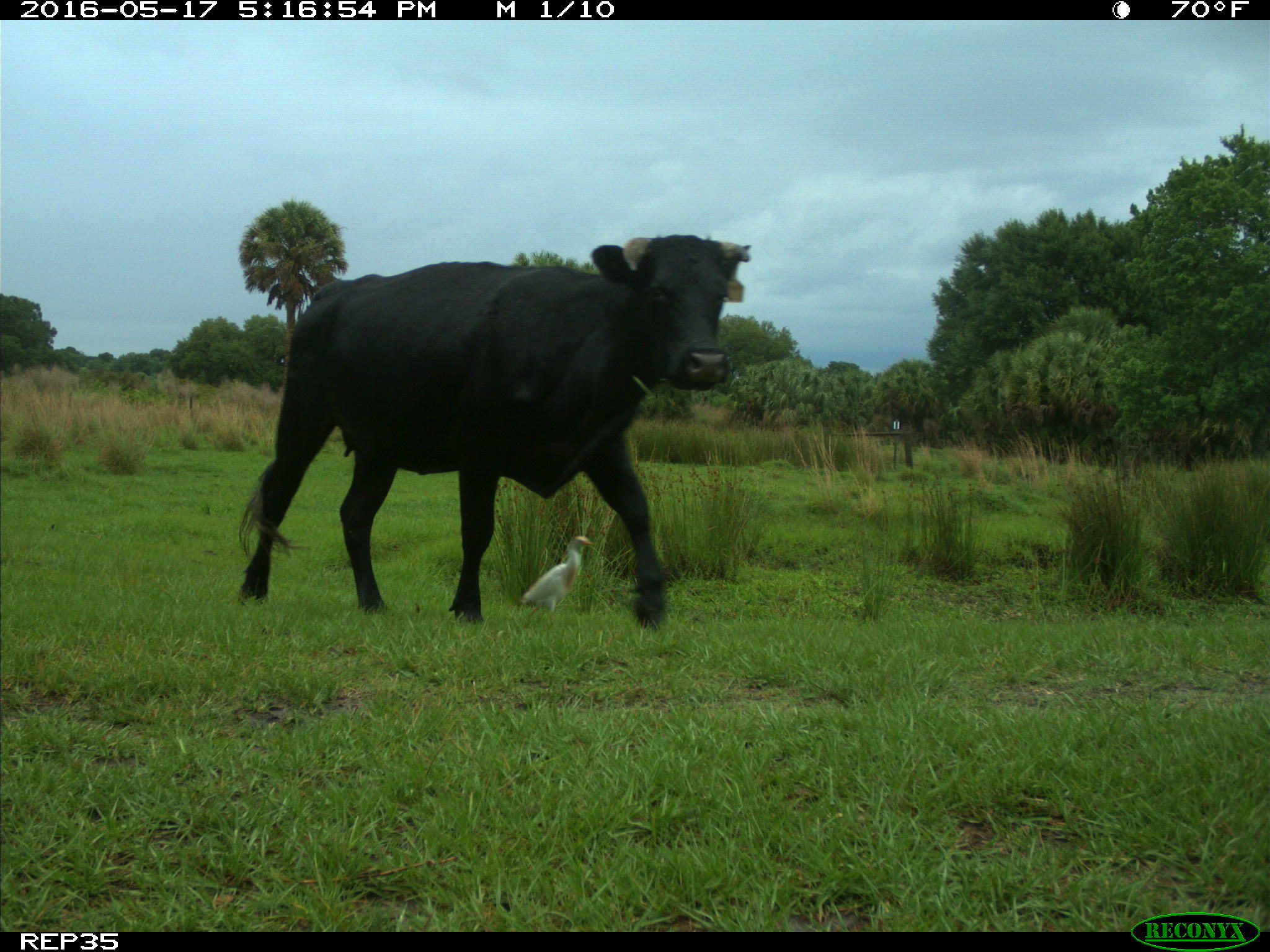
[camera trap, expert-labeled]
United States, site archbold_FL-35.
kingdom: Animalia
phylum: Chordata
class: Mammalia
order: Artiodactyla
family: Bovidae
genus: Bos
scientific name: Bos taurus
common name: domestic cow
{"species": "Bos taurus (domestic cow)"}